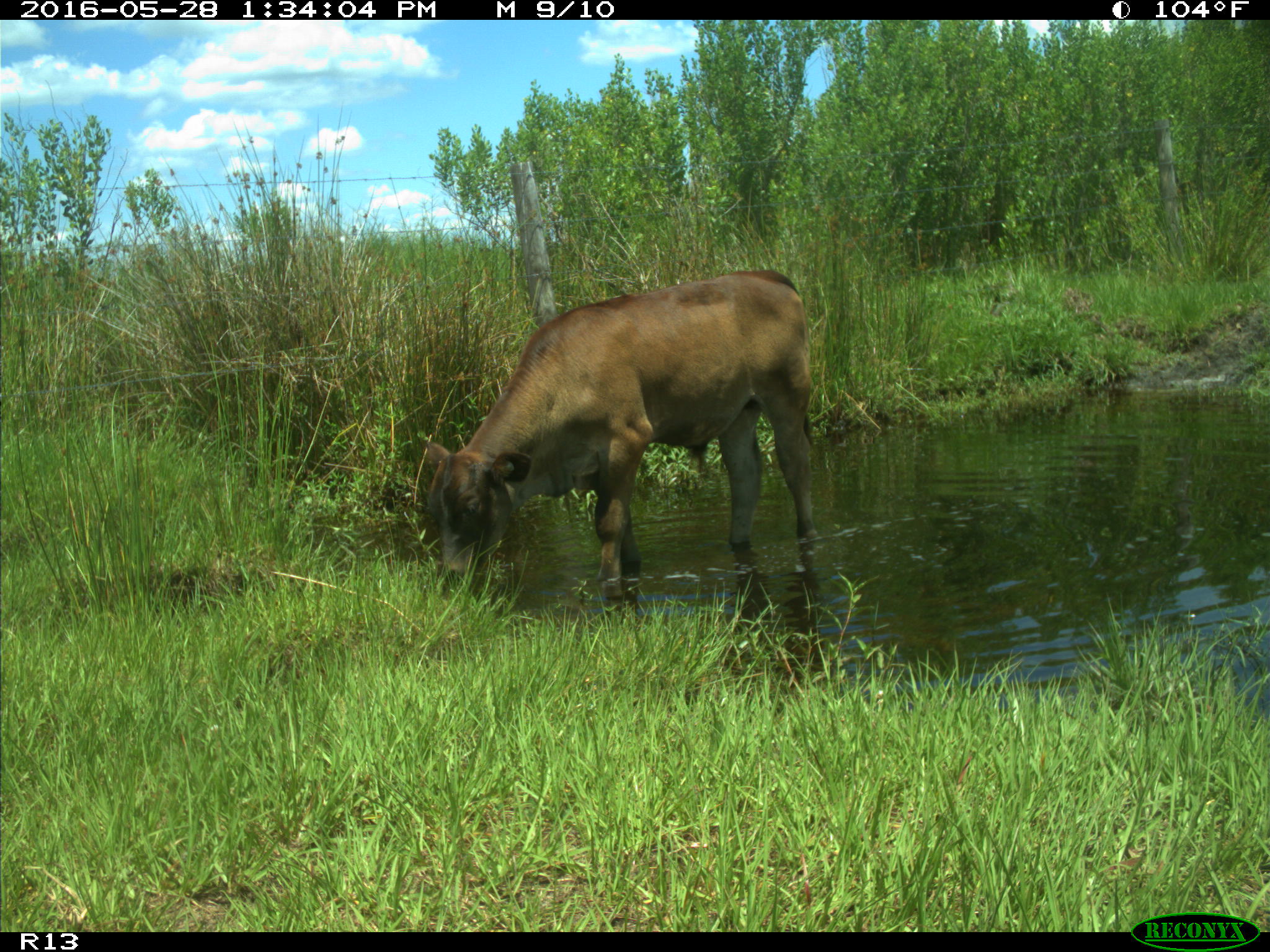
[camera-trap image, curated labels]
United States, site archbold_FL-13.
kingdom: Animalia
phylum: Chordata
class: Mammalia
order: Artiodactyla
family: Bovidae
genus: Bos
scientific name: Bos taurus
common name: domestic cow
Bos taurus (domestic cow).